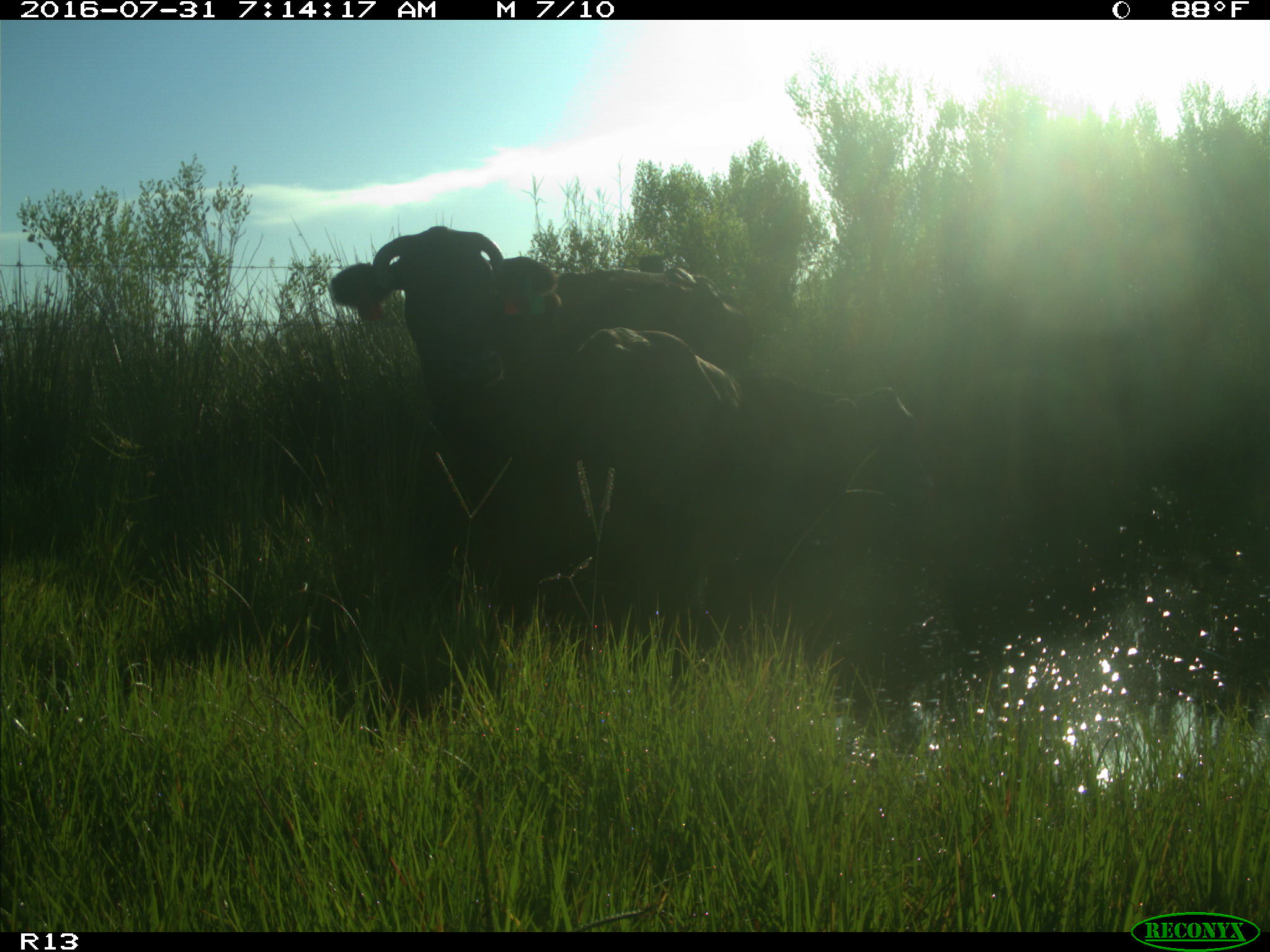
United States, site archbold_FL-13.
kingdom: Animalia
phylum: Chordata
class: Mammalia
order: Artiodactyla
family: Bovidae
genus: Bos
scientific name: Bos taurus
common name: domestic cow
Bos taurus (domestic cow).